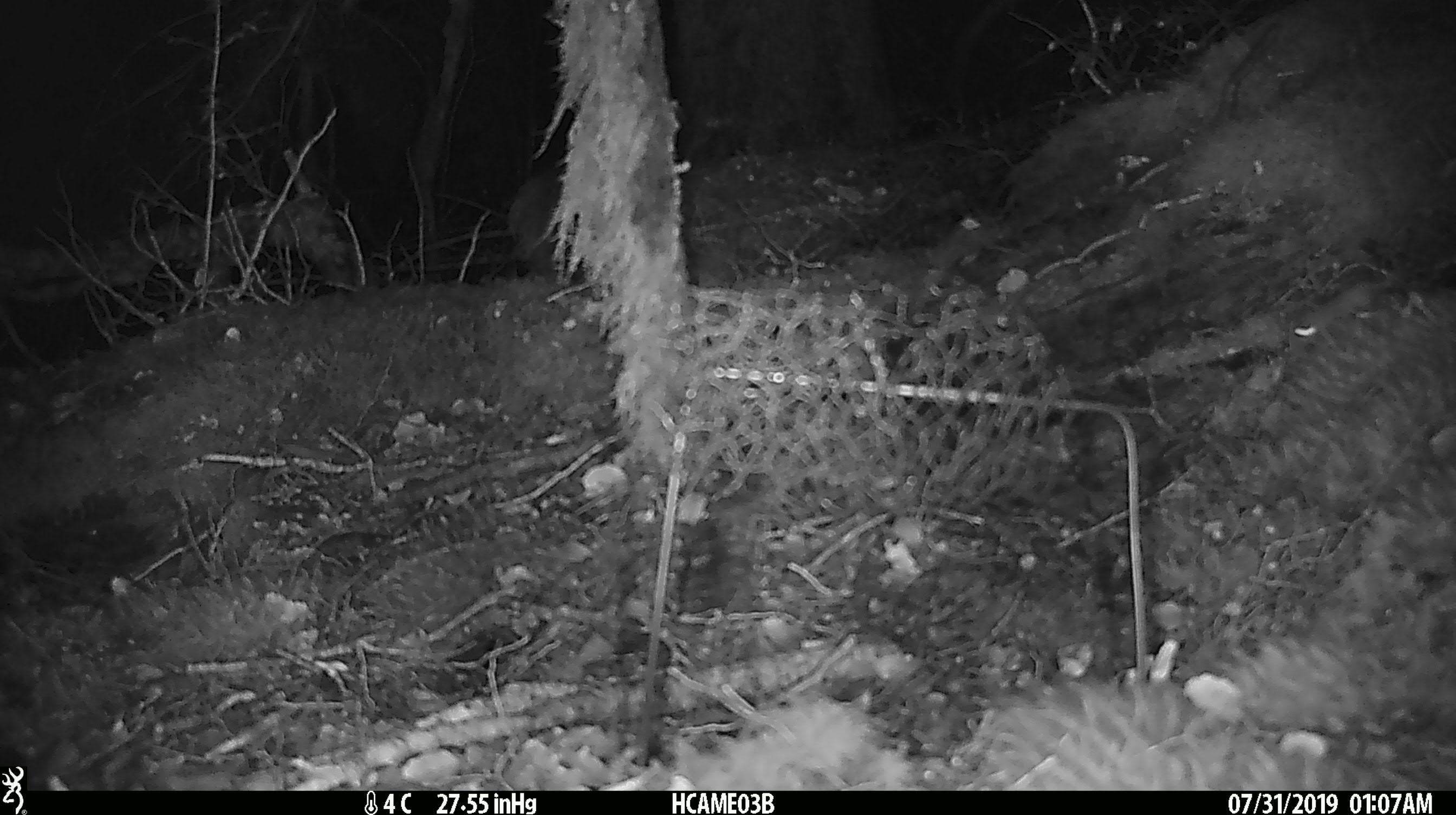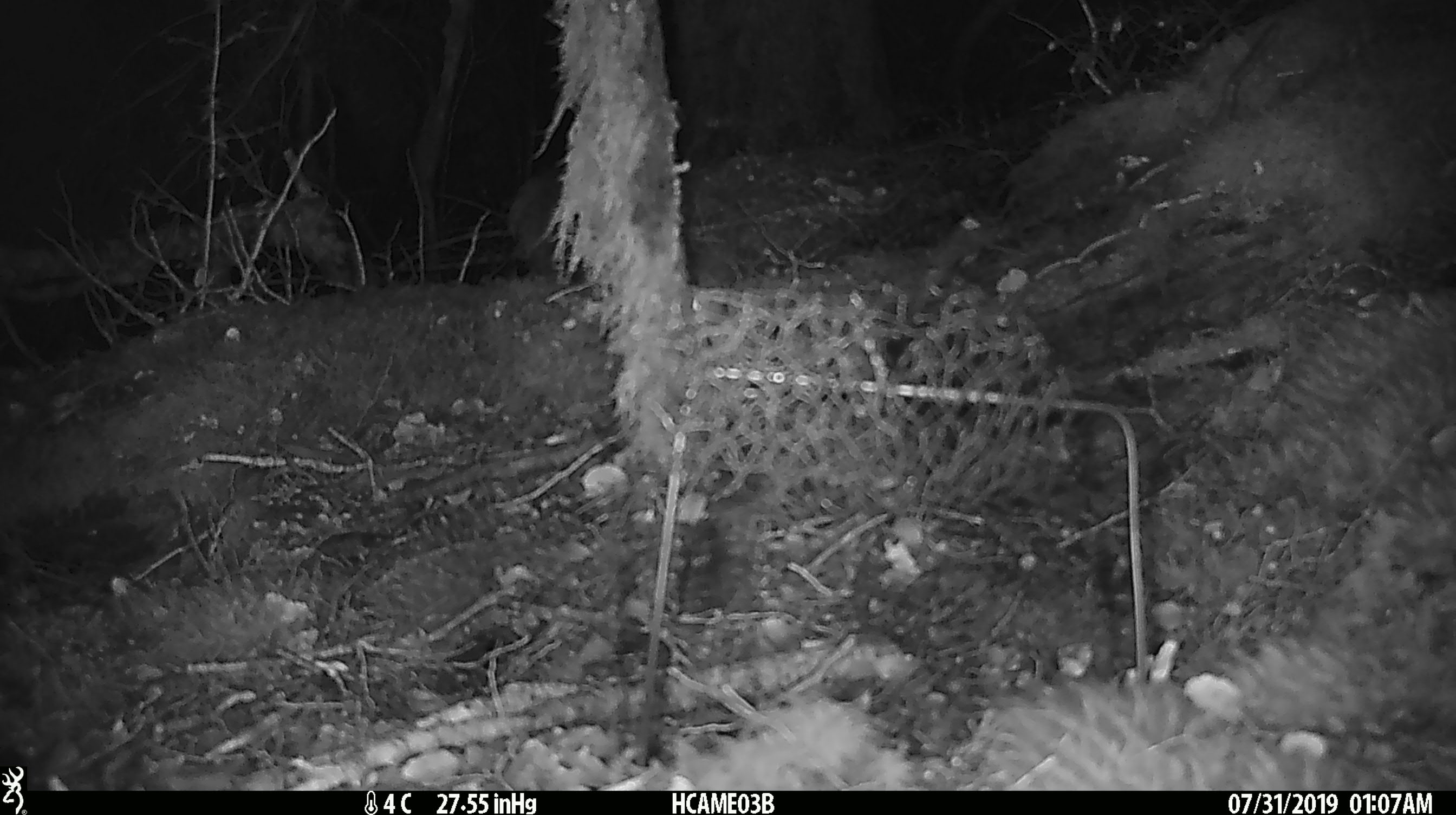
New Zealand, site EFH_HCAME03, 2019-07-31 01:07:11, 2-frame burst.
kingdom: Animalia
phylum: Chordata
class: Mammalia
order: Rodentia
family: Muridae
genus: Mus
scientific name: Mus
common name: mouse